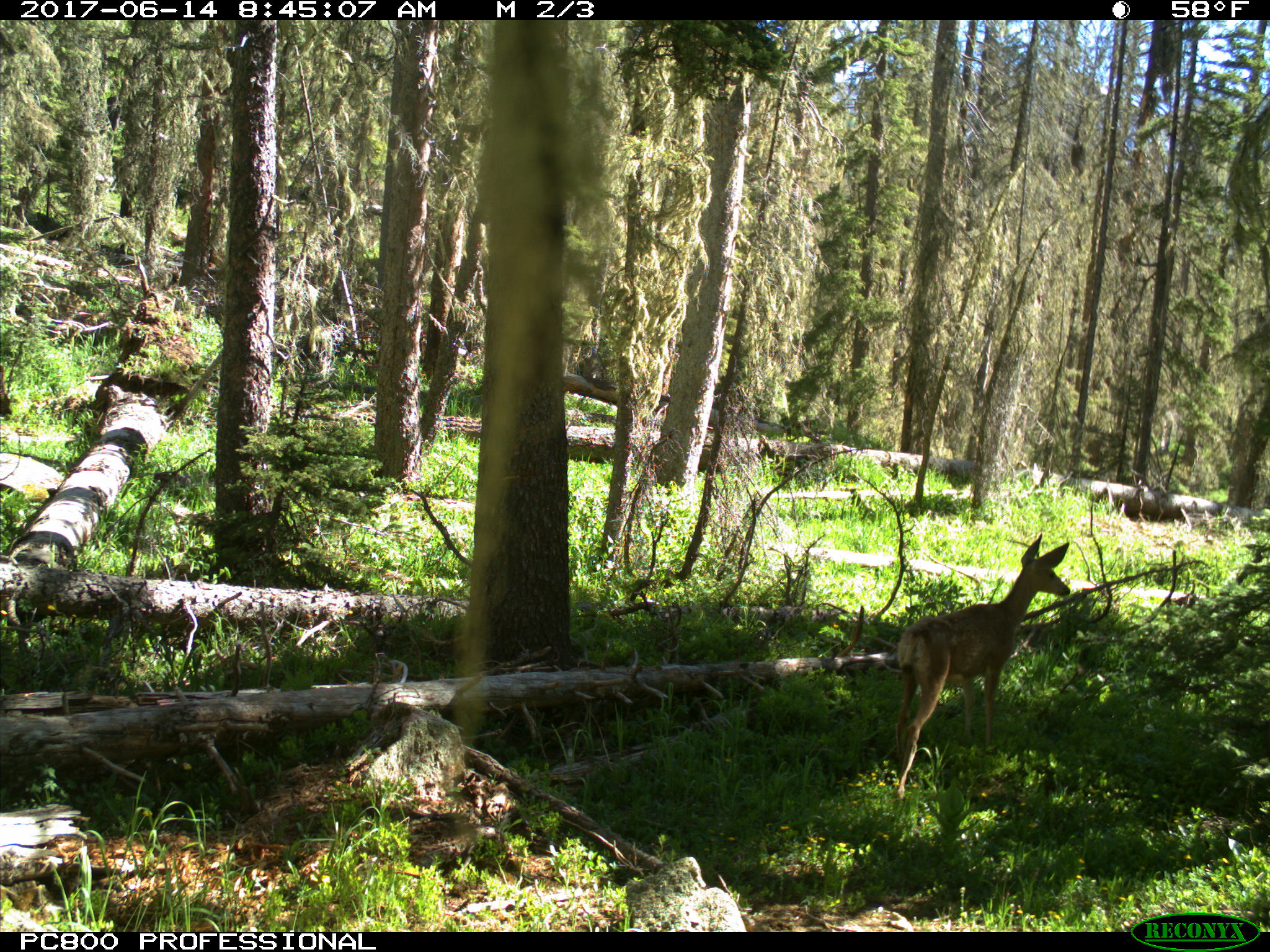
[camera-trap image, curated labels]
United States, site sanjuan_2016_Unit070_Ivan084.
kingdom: Animalia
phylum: Chordata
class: Mammalia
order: Artiodactyla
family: Cervidae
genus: Odocoileus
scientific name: Odocoileus hemionus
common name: mule deer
Odocoileus hemionus (mule deer).